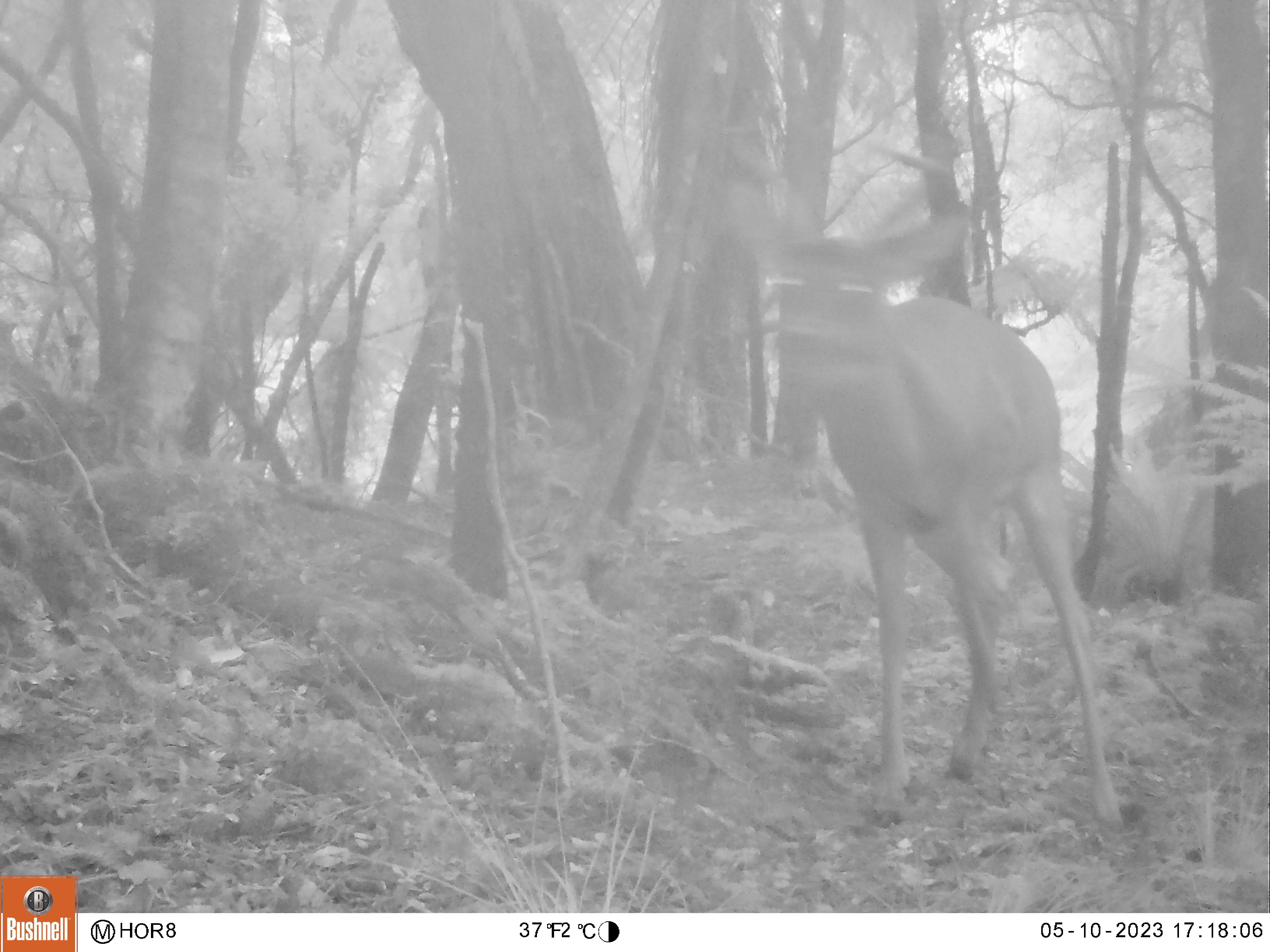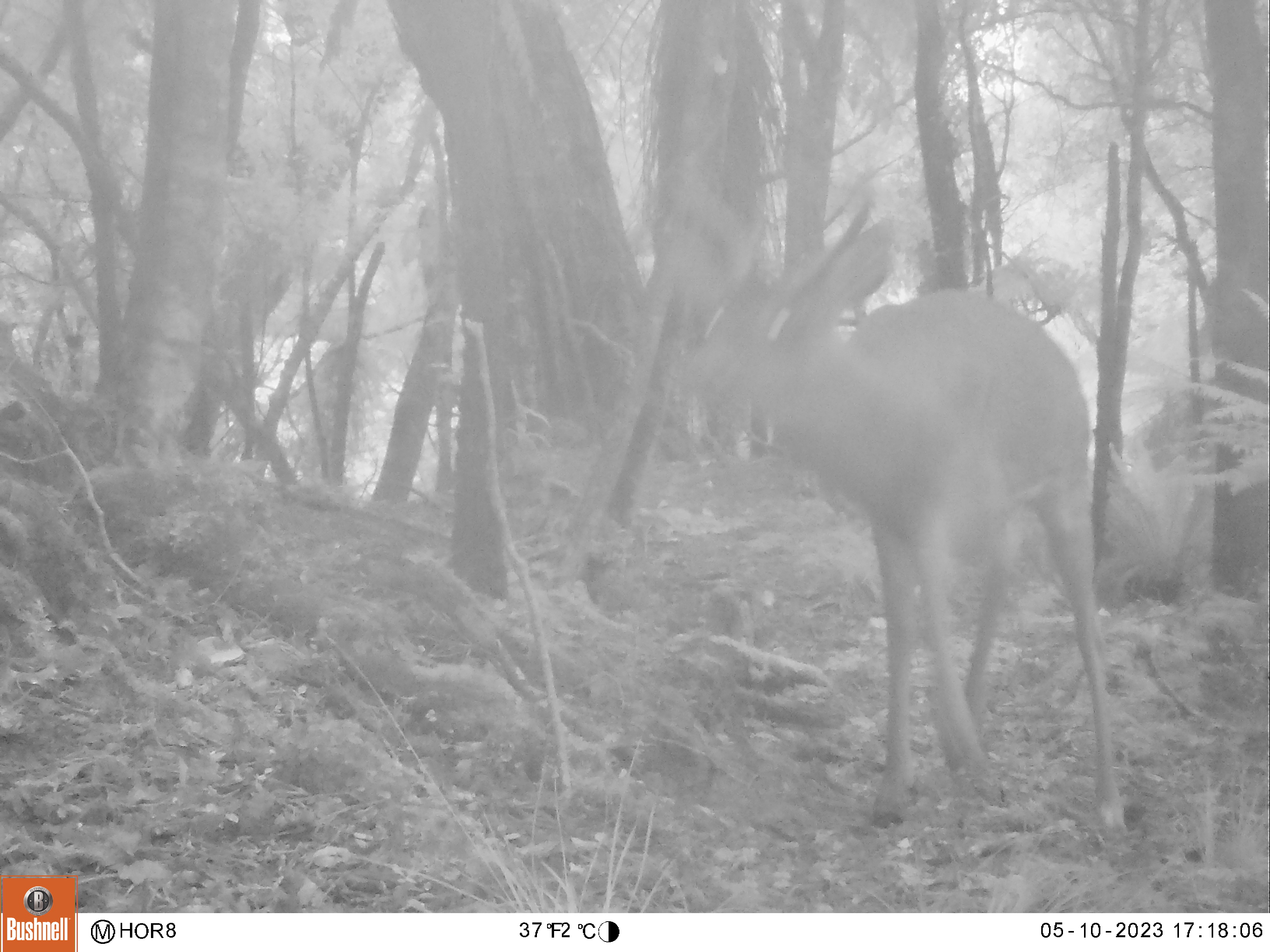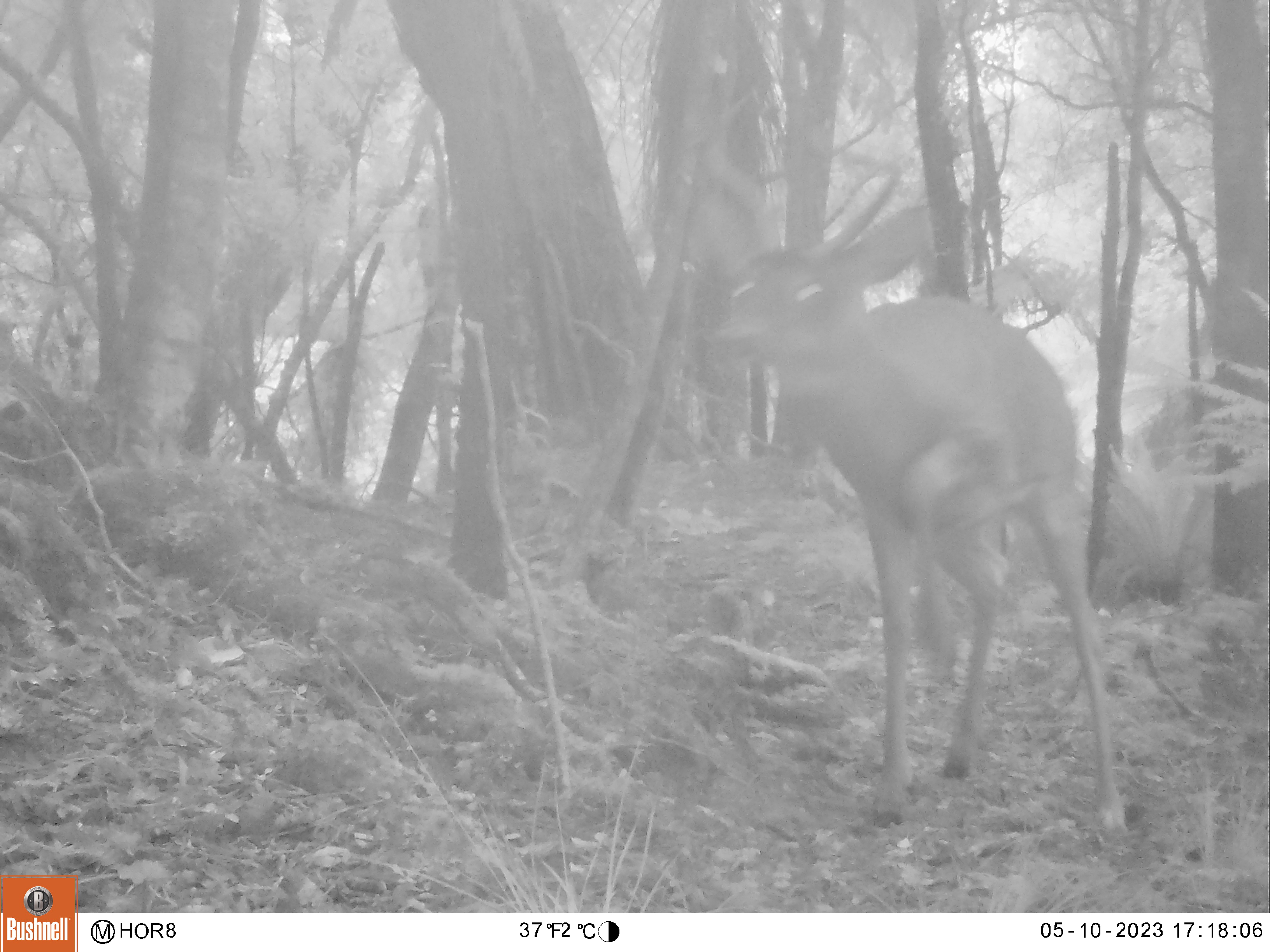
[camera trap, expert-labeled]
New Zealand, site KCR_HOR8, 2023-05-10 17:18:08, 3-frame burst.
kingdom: Animalia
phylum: Chordata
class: Mammalia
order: Artiodactyla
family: Cervidae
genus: Odocoileus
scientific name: Odocoileus virginianus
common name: white-tailed deer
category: white tailed deer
White tailed deer (white-tailed deer) (Odocoileus virginianus).